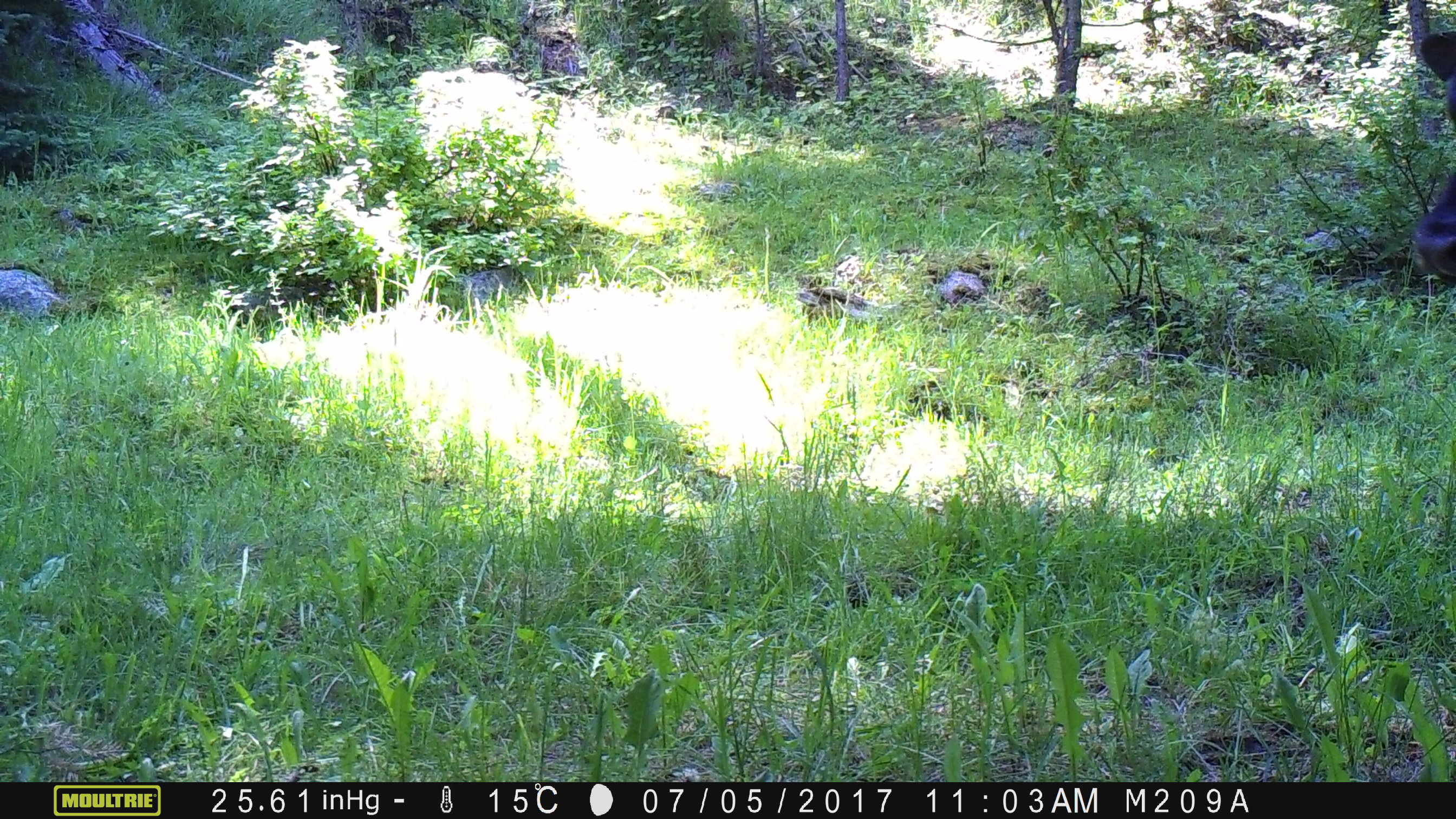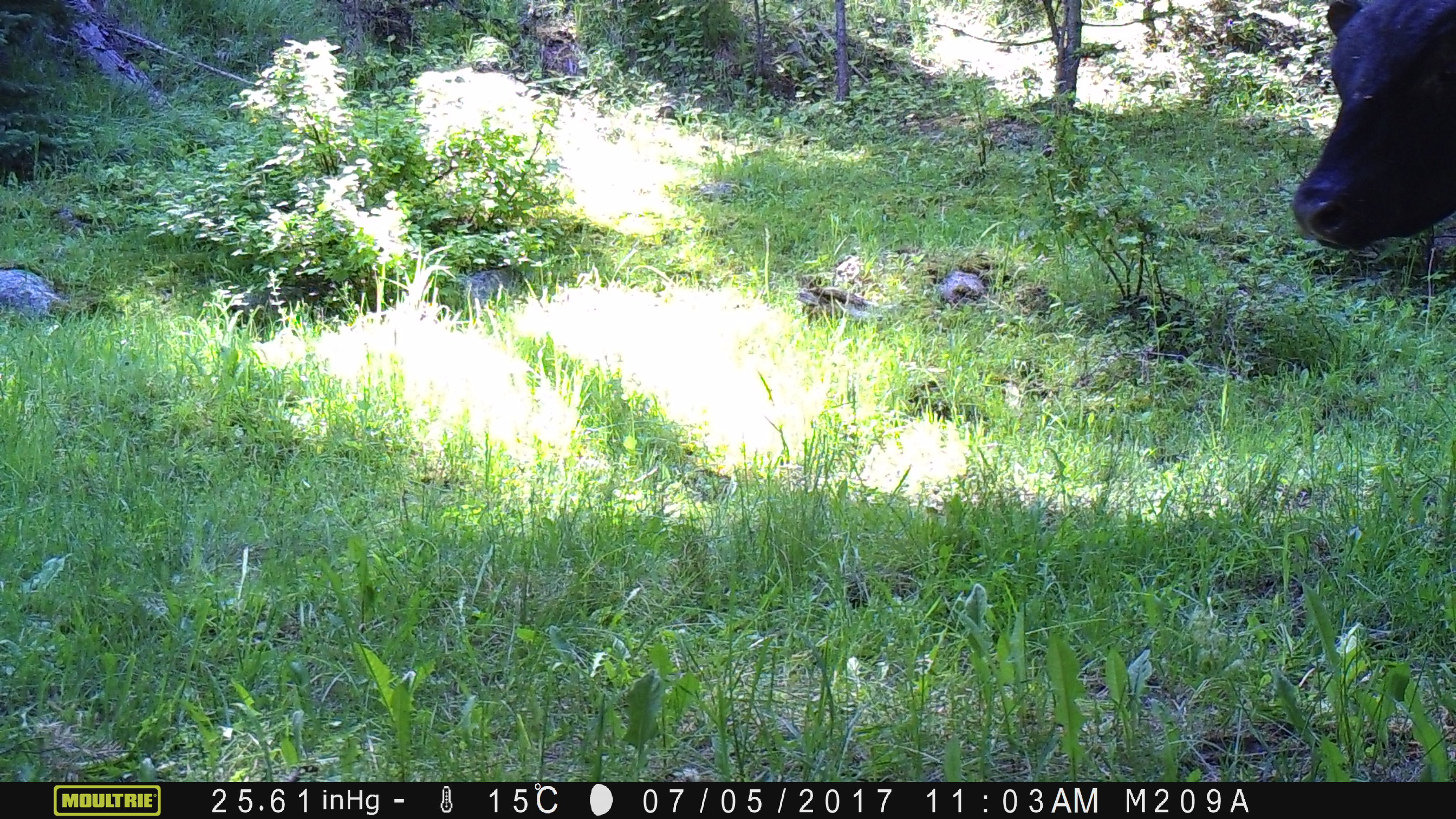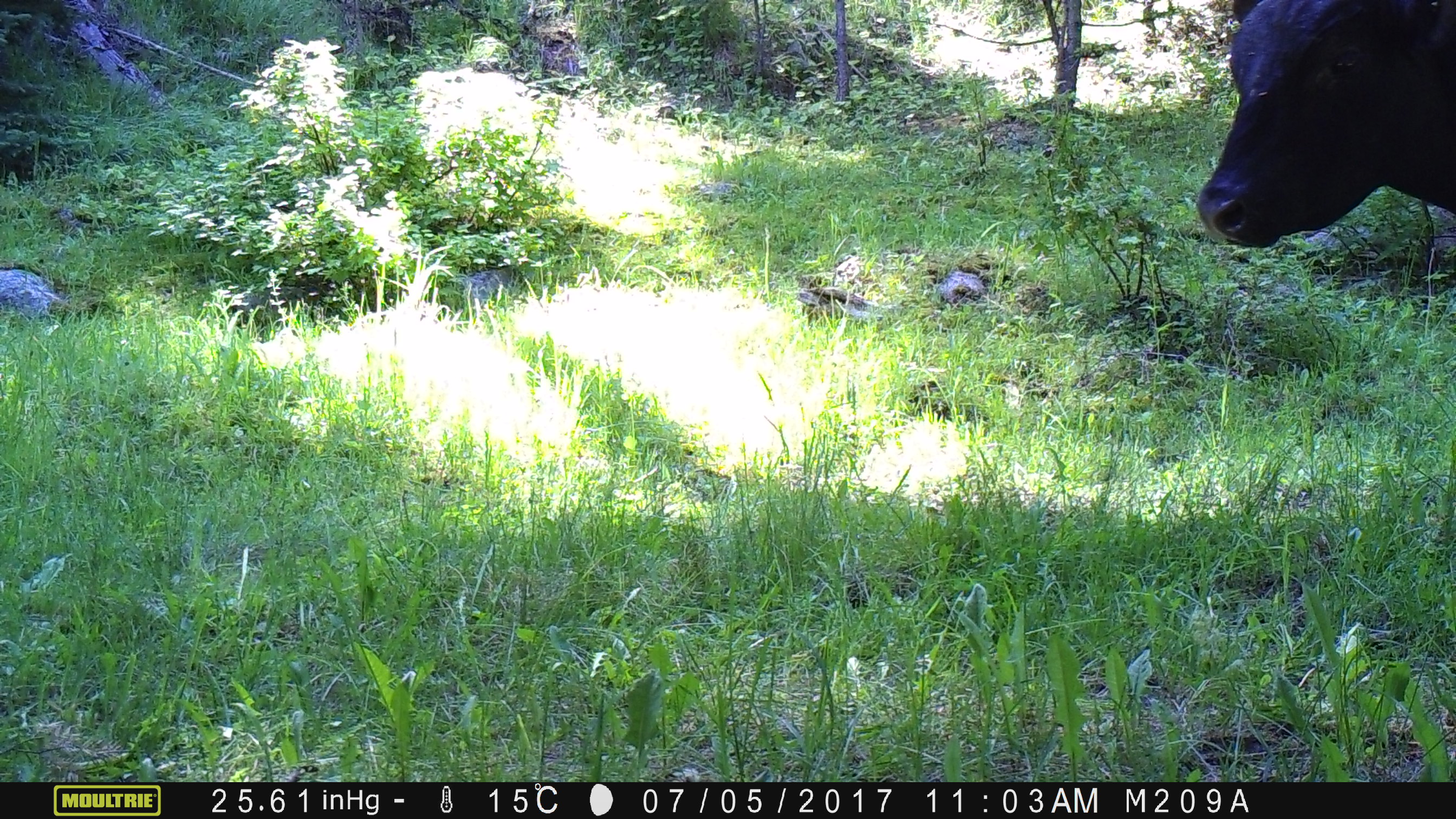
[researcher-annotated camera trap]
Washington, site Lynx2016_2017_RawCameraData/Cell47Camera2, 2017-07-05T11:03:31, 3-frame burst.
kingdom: Animalia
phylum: Chordata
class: Mammalia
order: Artiodactyla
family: Bovidae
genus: Bos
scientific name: Bos taurus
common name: domestic cattle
Domestic cattle (Bos taurus). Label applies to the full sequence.